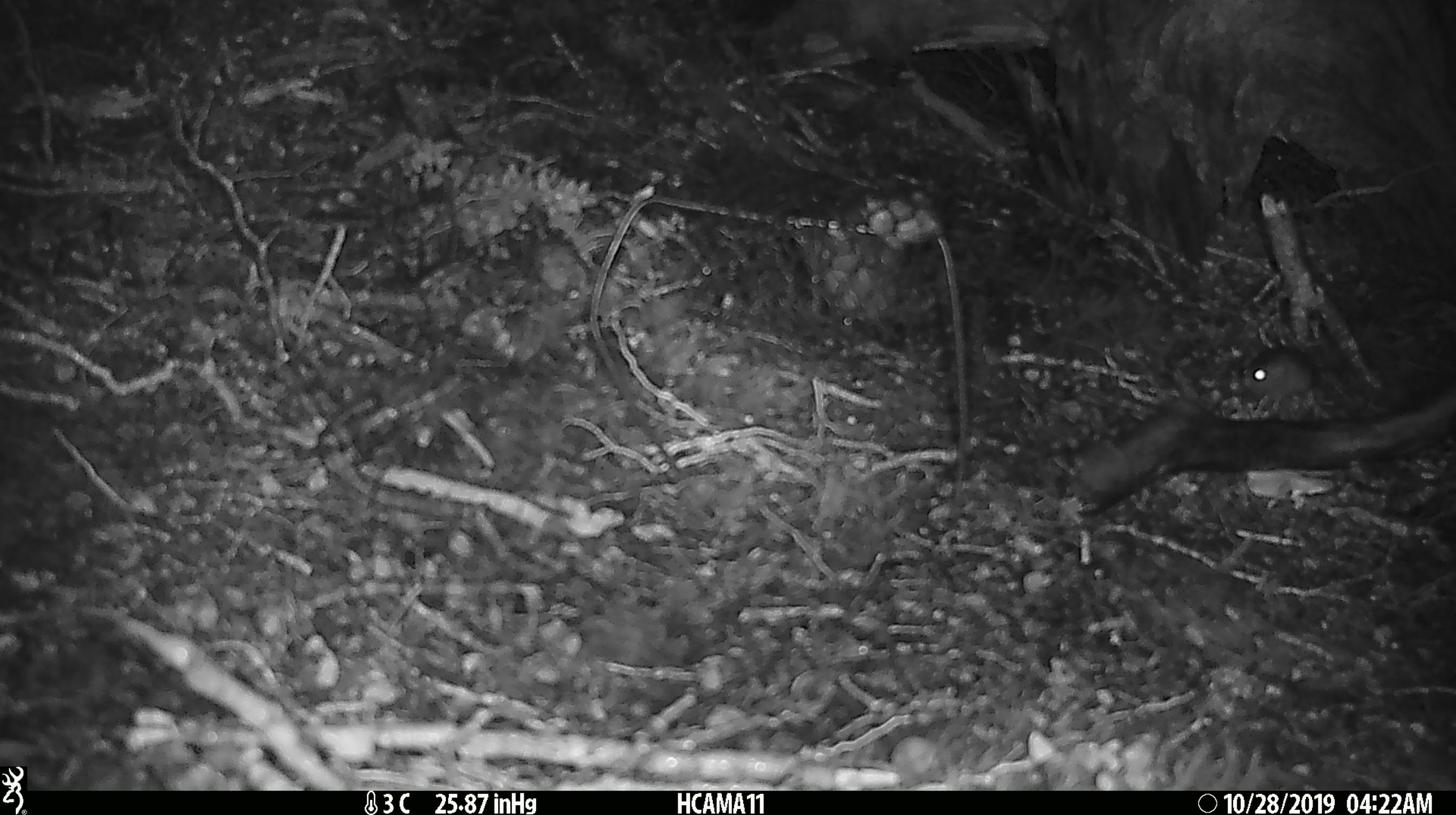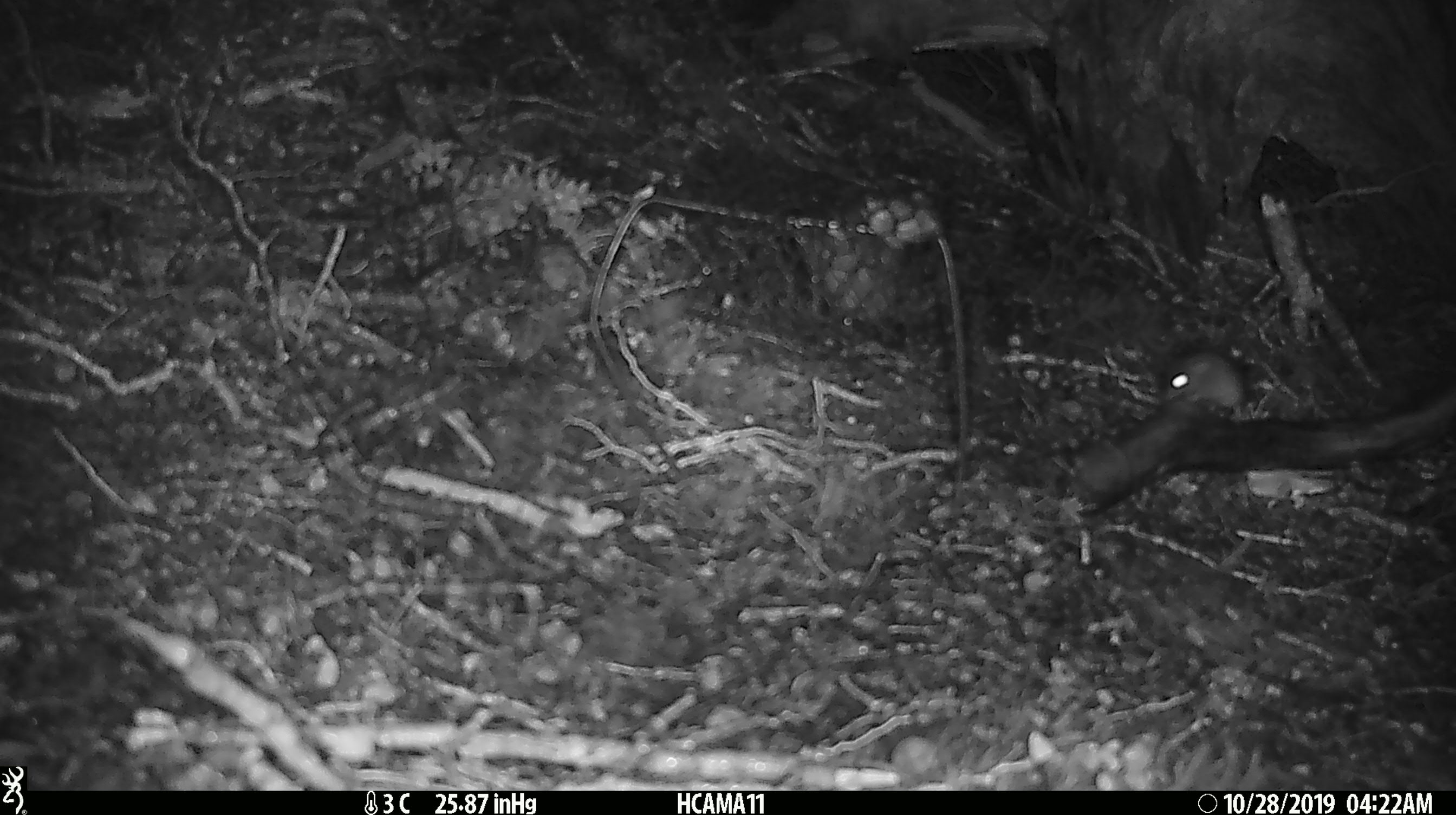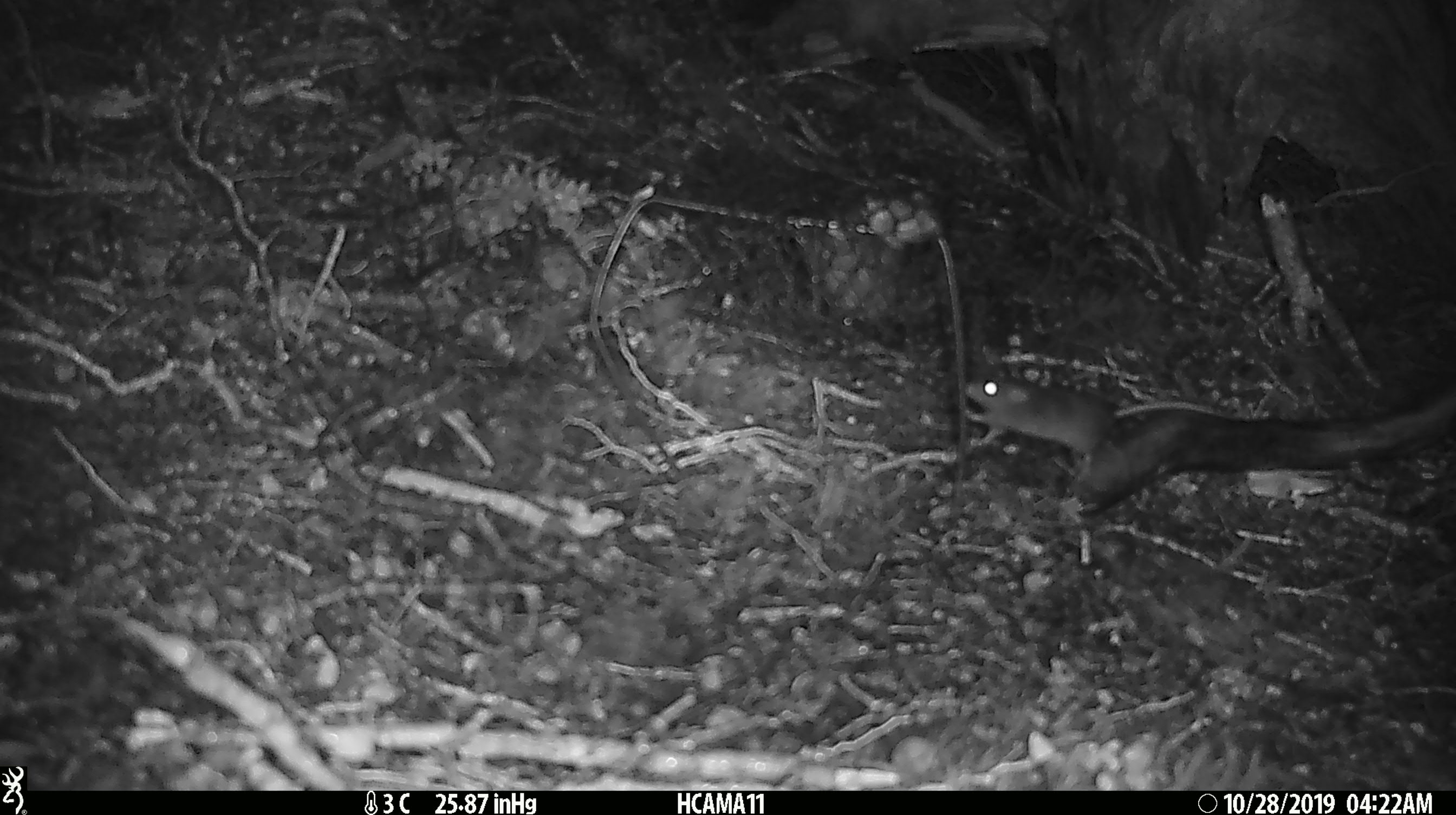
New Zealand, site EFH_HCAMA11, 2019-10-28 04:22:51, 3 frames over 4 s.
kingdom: Animalia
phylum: Chordata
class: Mammalia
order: Rodentia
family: Muridae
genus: Mus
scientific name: Mus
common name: mouse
Mouse (Mus).